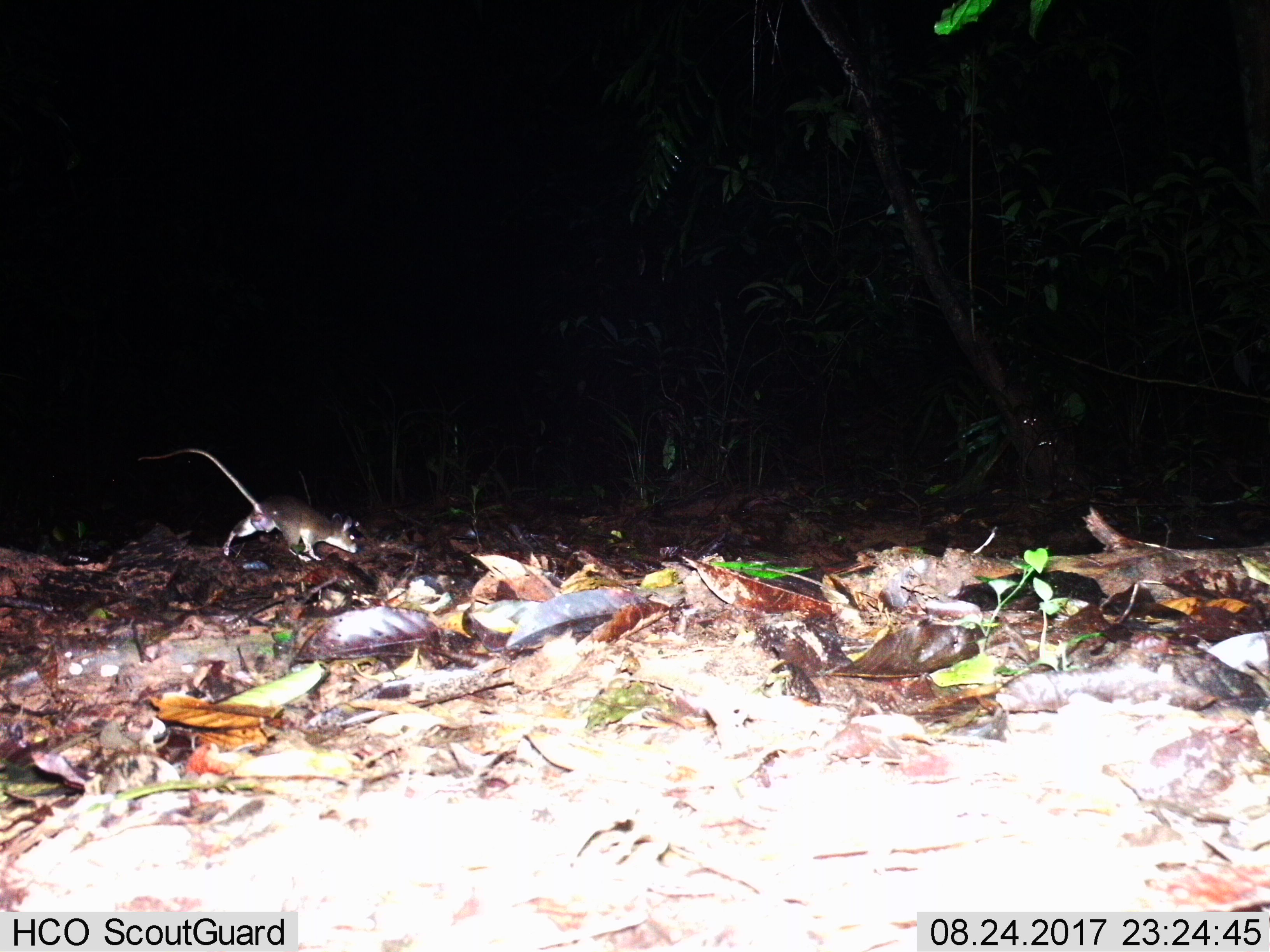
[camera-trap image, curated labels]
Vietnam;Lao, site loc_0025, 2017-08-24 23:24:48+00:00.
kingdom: Animalia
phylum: Chordata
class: Mammalia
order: Rodentia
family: Muridae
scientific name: Muridae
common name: old-world mice and rats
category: unidentified murid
Unidentified murid (old-world mice and rats) (Muridae). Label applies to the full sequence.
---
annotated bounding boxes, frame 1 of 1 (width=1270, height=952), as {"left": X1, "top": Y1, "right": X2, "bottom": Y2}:
unidentified murid: {"left": 137, "top": 448, "right": 359, "bottom": 561}